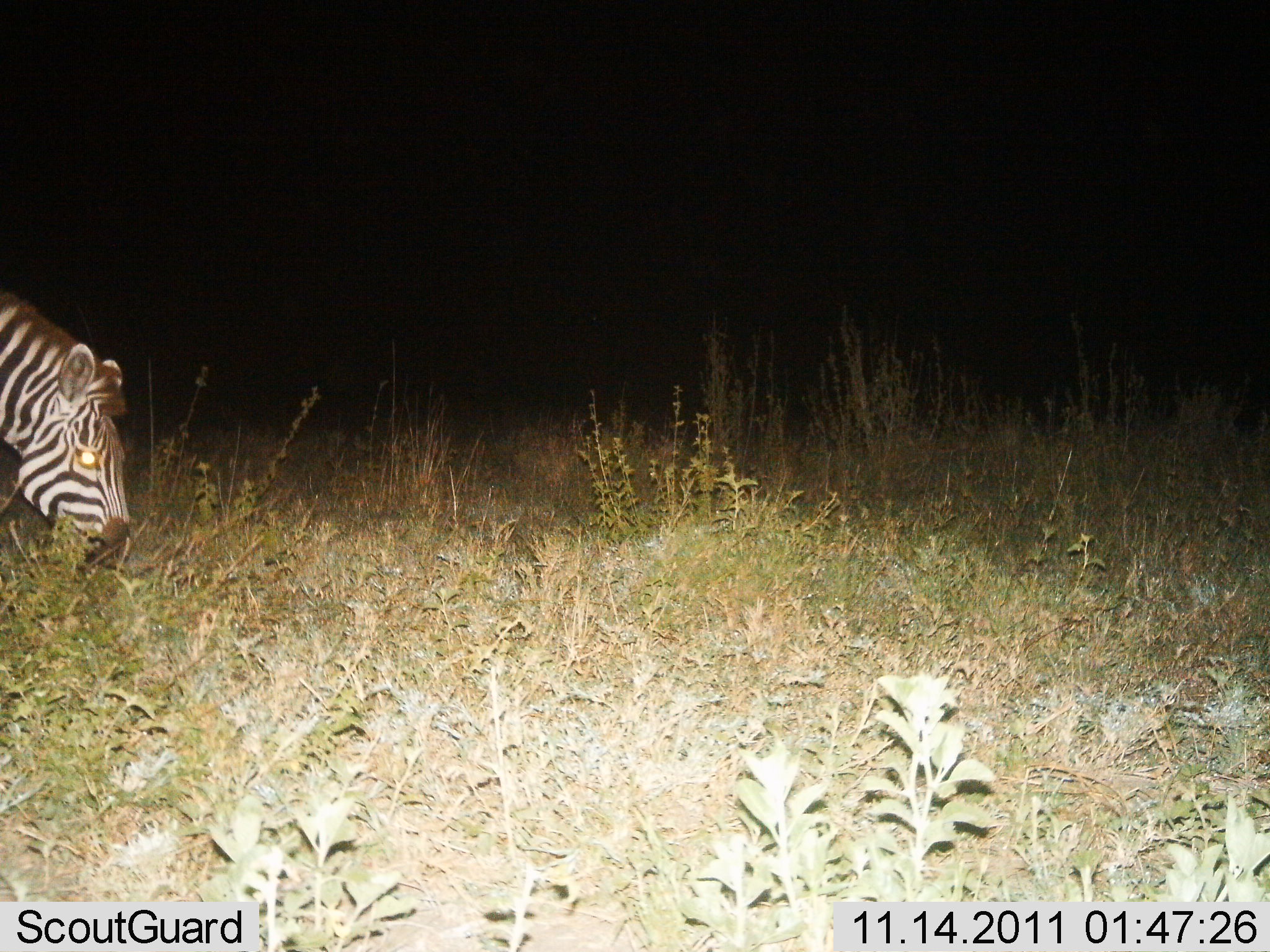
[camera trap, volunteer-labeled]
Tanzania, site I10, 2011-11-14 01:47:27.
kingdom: Animalia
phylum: Chordata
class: Mammalia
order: Perissodactyla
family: Equidae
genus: Equus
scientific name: Equus quagga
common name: plains zebra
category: zebra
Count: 1.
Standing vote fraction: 31%.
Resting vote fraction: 0%.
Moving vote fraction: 0%.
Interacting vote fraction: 0%.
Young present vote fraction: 0%.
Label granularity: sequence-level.